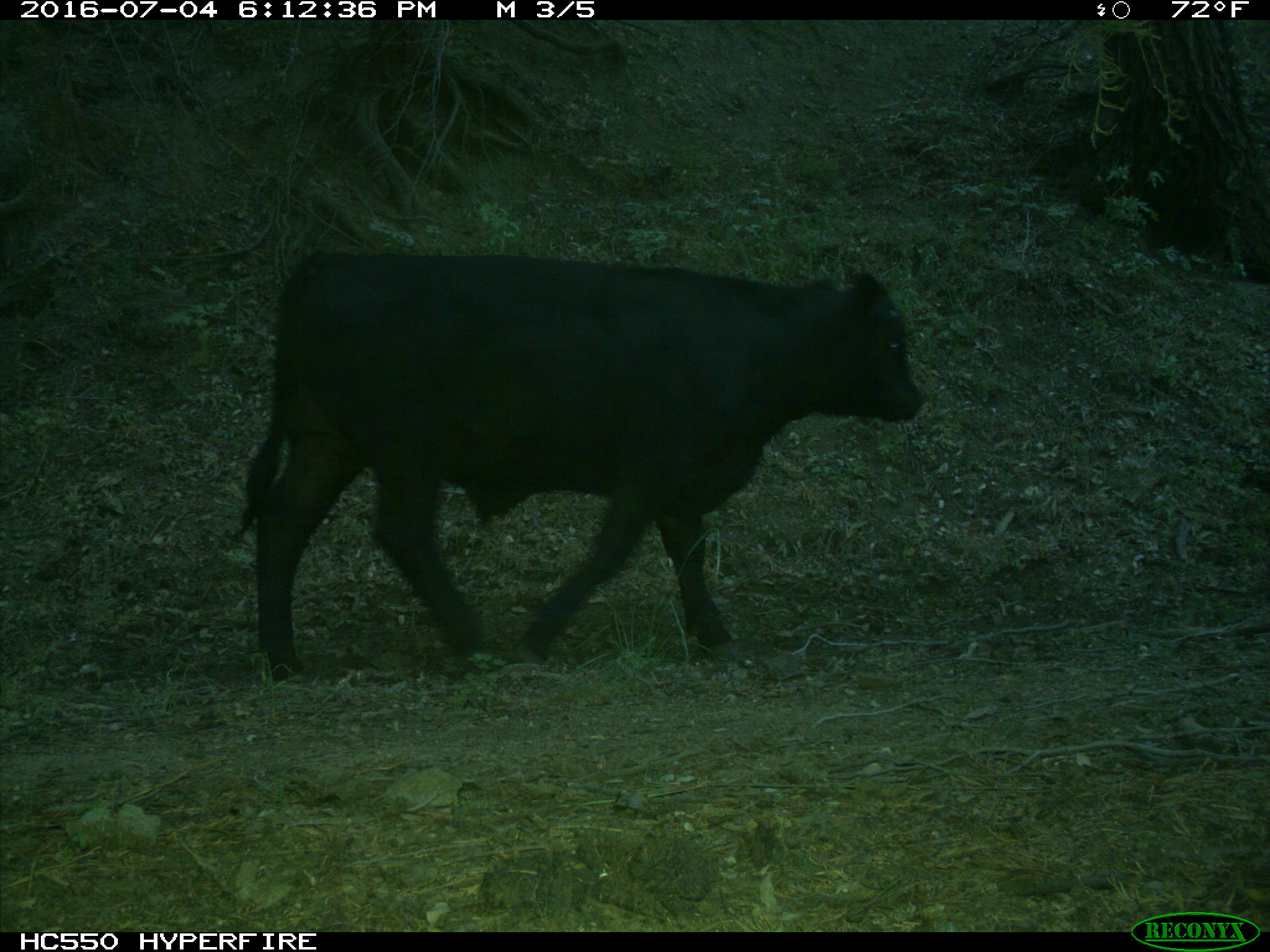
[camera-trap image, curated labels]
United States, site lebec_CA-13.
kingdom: Animalia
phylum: Chordata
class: Mammalia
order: Artiodactyla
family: Bovidae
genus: Bos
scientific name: Bos taurus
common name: domestic cow